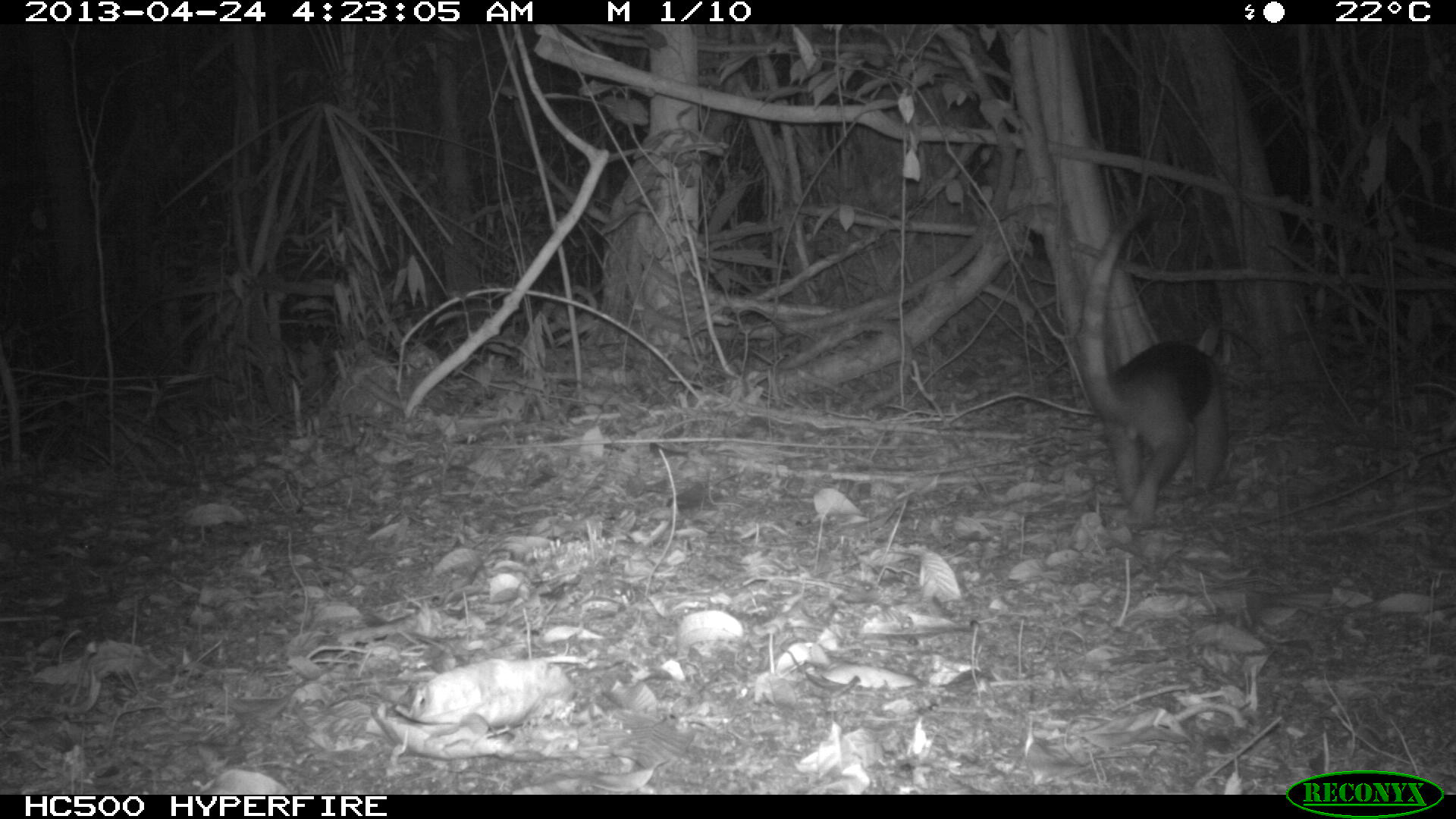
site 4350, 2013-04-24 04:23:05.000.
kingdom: Animalia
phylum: Chordata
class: Mammalia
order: Pilosa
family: Myrmecophagidae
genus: Tamandua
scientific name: Tamandua mexicana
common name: northern tamandua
Tamandua mexicana (northern tamandua), count 1, sex male.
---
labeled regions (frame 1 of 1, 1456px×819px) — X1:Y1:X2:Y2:
tamandua mexicana: 1077:206:1229:532